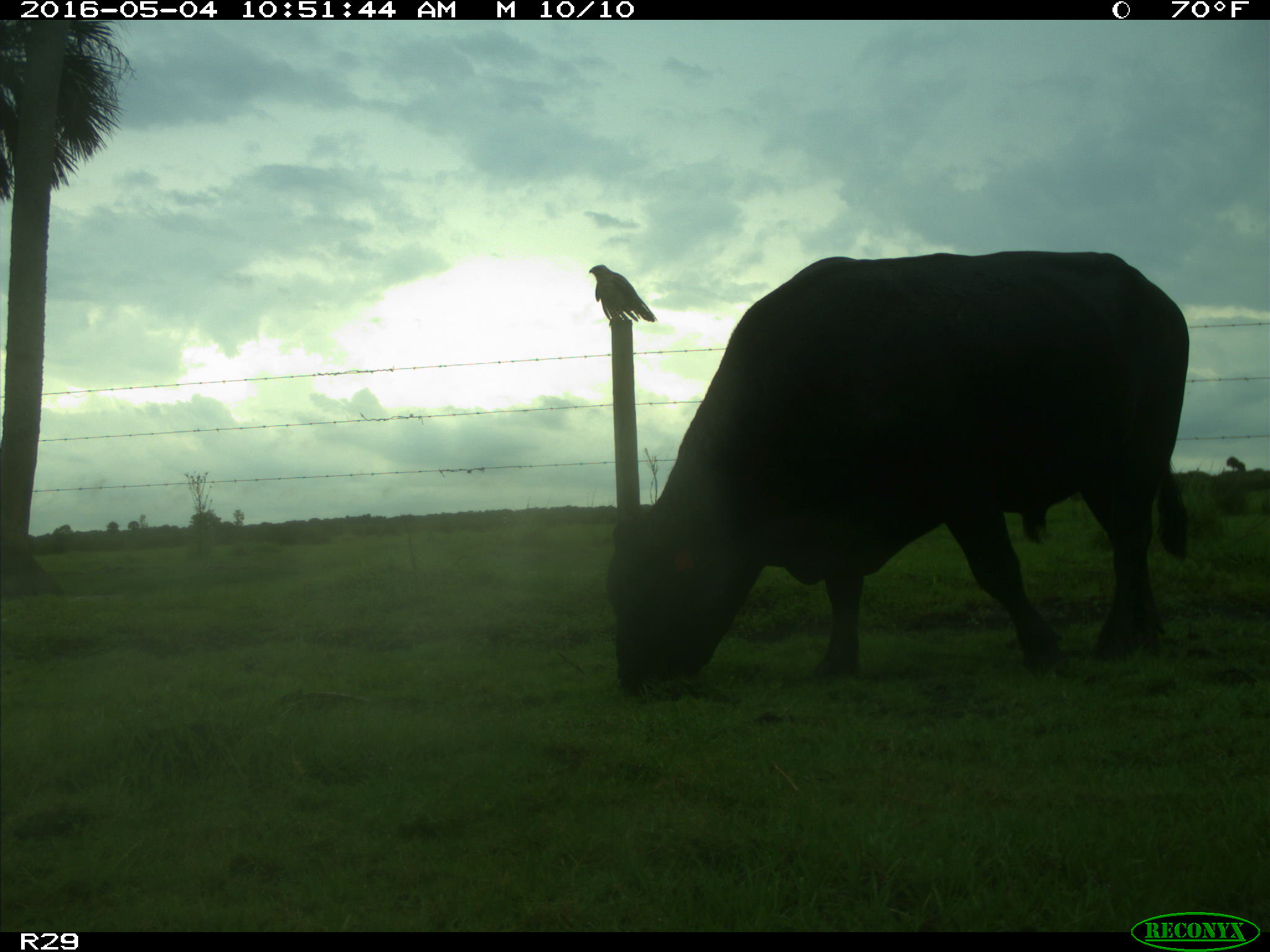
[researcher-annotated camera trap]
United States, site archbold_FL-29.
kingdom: Animalia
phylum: Chordata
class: Mammalia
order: Artiodactyla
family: Bovidae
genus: Bos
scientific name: Bos taurus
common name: domestic cow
Bos taurus (domestic cow).